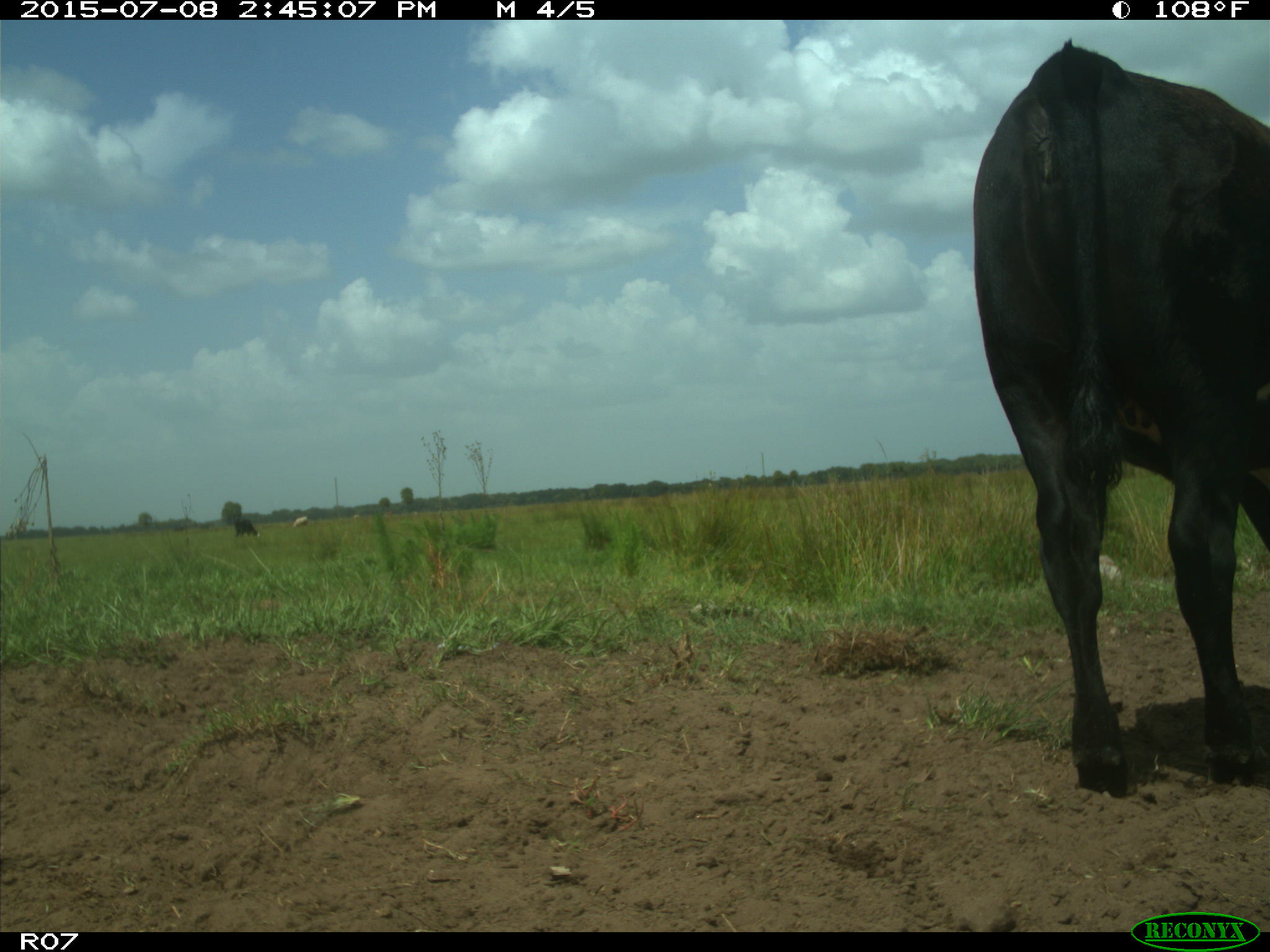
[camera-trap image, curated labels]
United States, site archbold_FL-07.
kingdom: Animalia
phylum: Chordata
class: Mammalia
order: Artiodactyla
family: Bovidae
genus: Bos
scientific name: Bos taurus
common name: domestic cow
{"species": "Bos taurus (domestic cow)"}